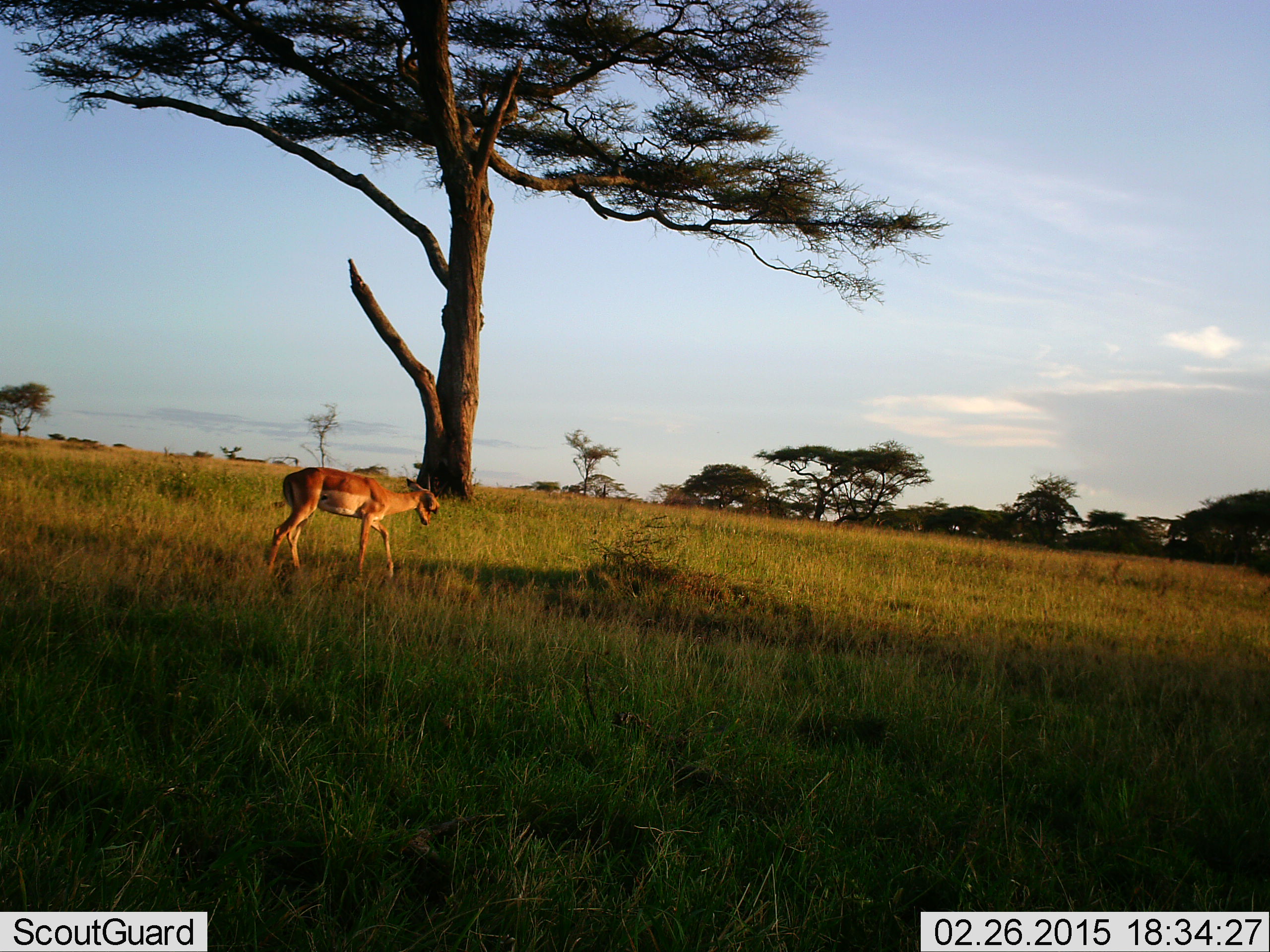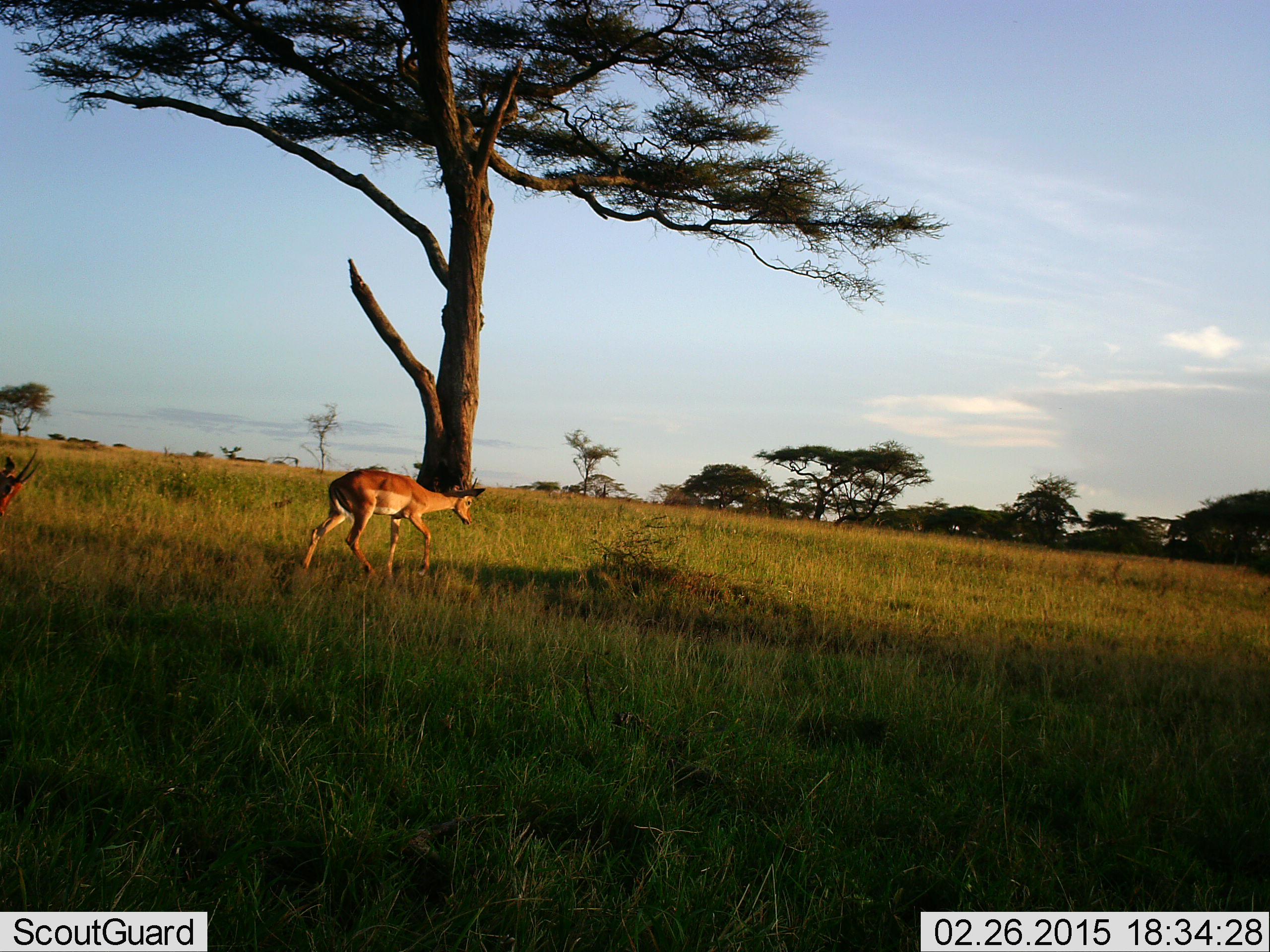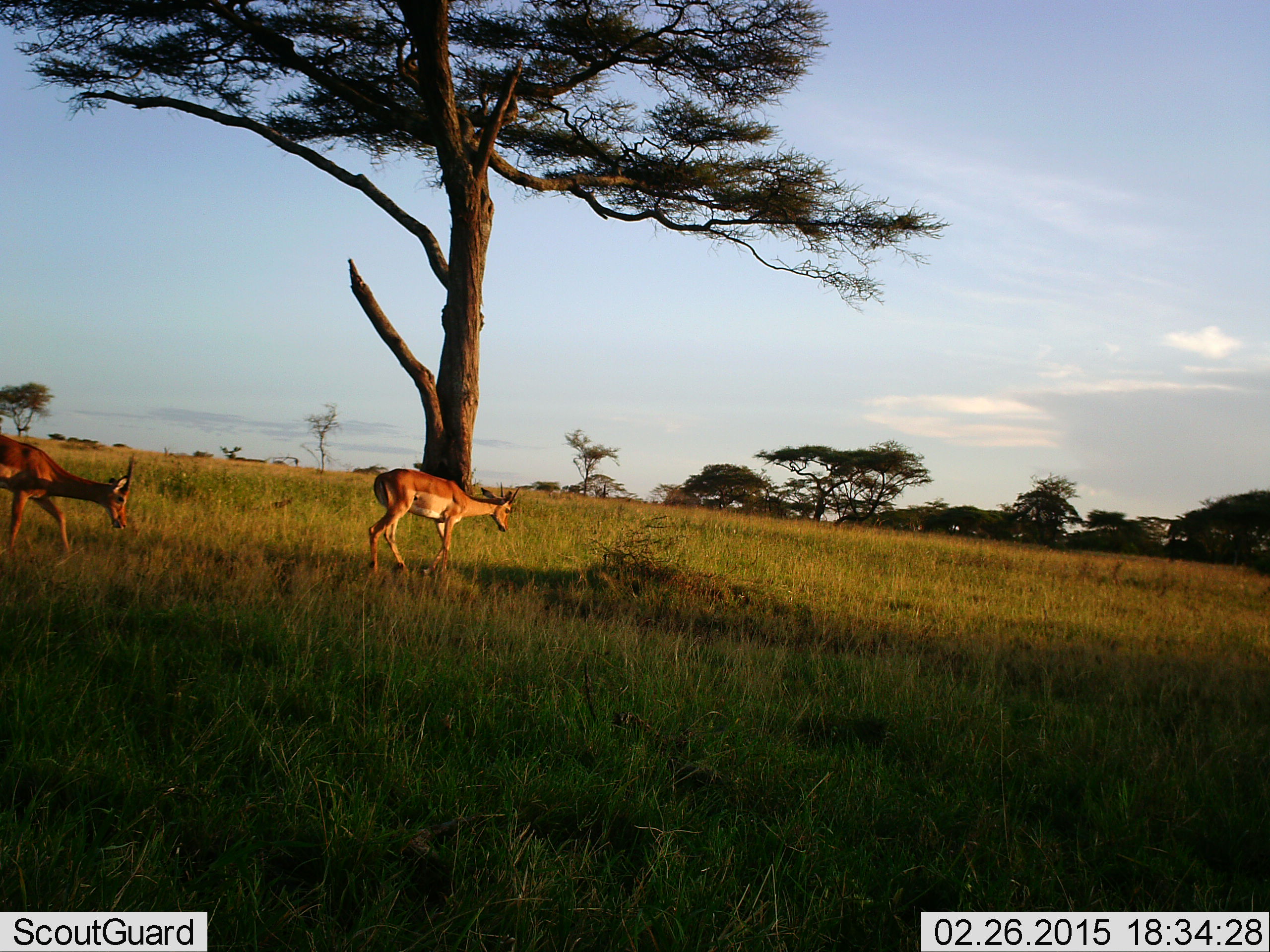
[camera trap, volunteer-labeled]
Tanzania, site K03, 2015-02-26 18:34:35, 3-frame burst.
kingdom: Animalia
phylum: Chordata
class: Mammalia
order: Artiodactyla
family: Bovidae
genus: Aepyceros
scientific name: Aepyceros melampus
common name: impala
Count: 2.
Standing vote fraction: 10%.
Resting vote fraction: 0%.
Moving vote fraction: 90%.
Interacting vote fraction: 0%.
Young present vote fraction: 0%.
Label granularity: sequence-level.